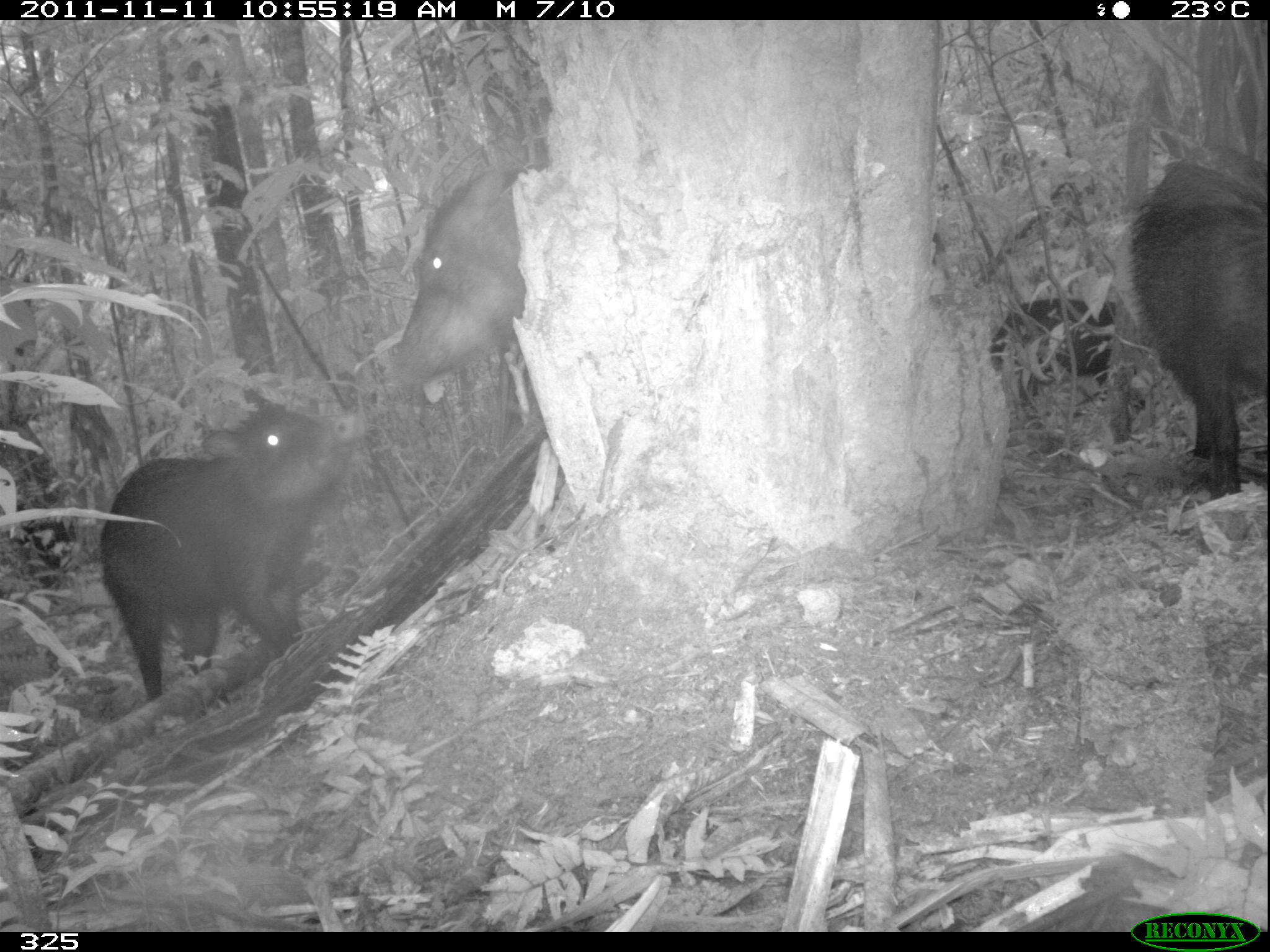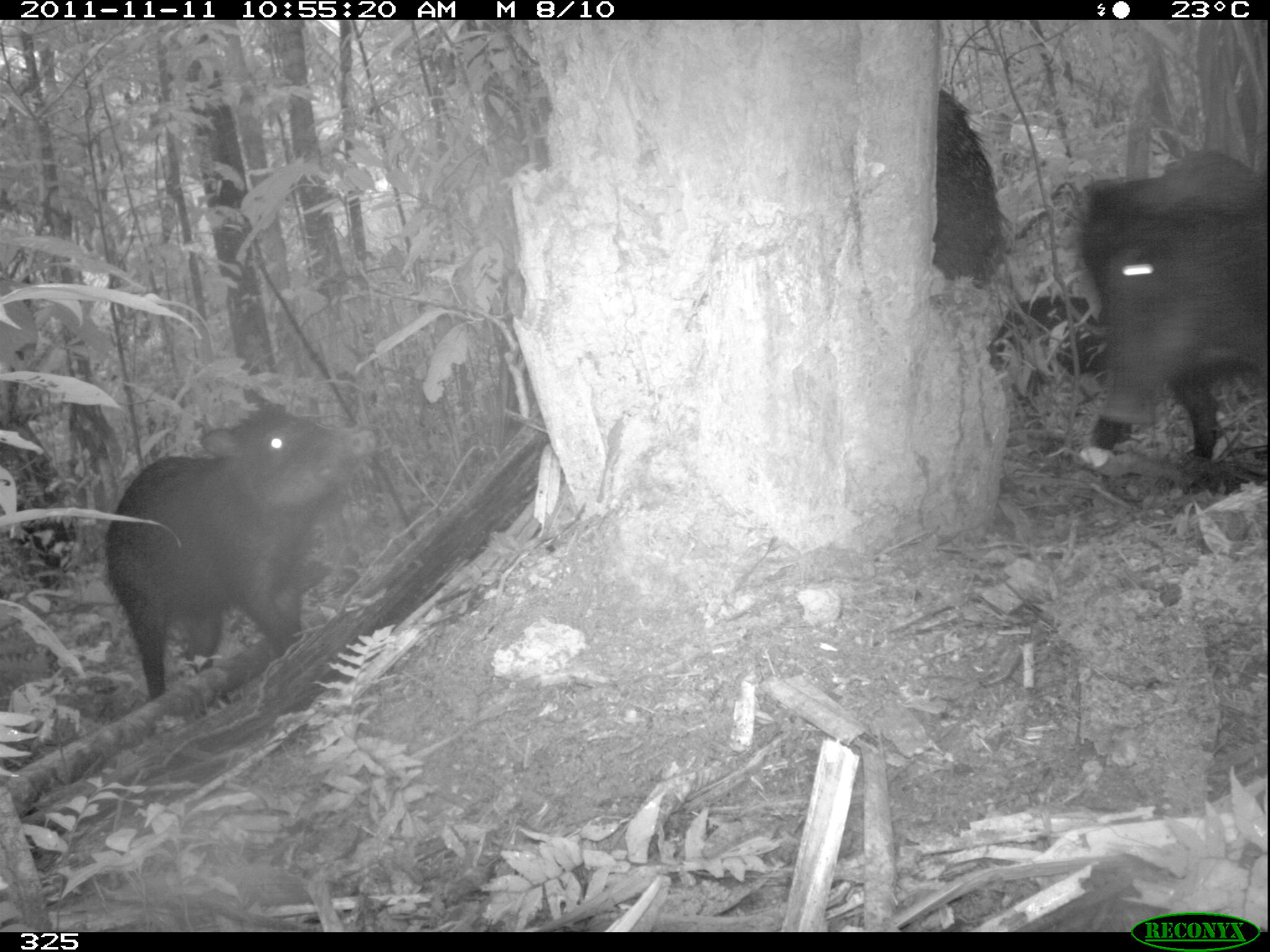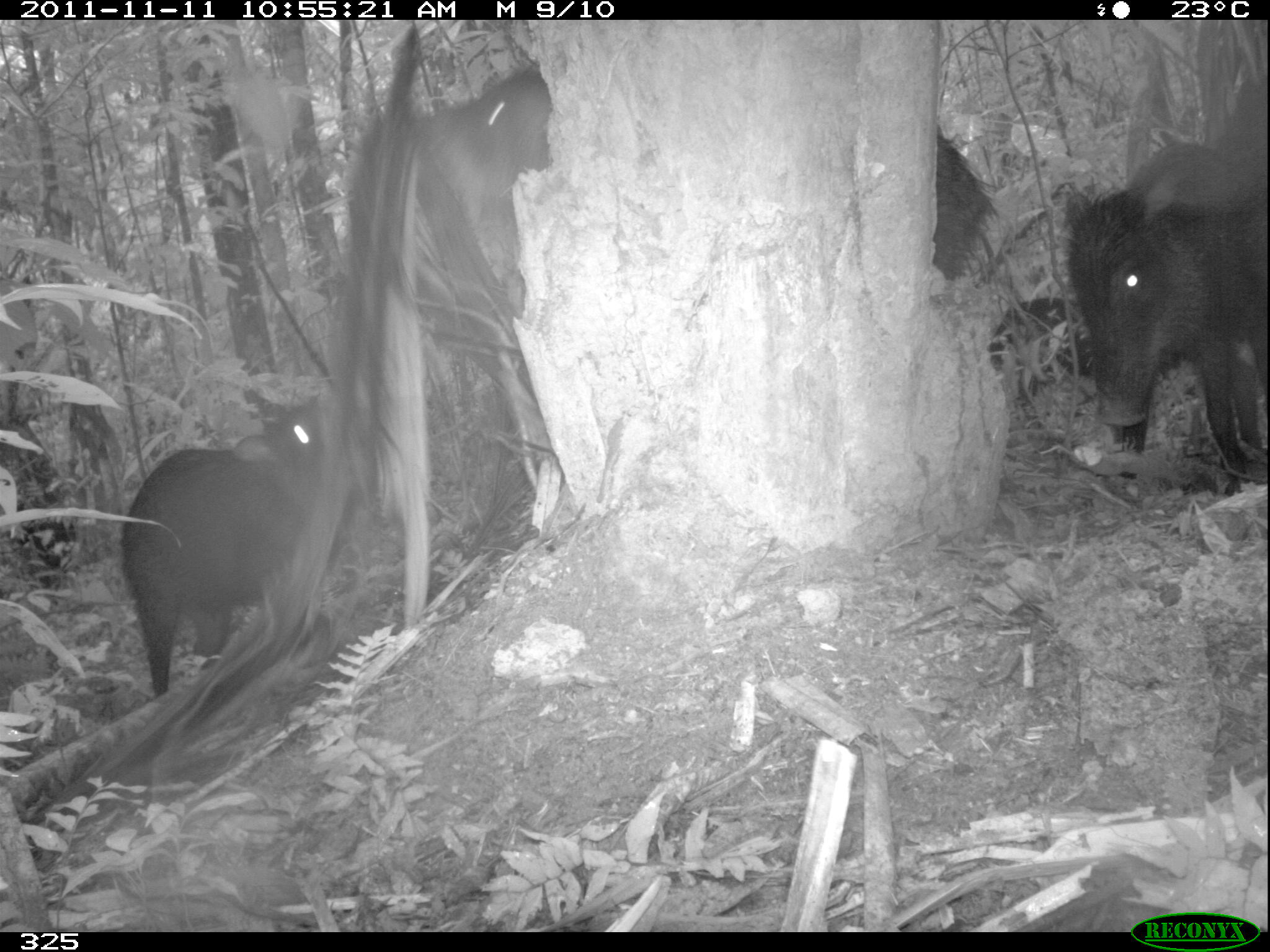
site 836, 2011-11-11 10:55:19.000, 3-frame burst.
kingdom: Animalia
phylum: Chordata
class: Mammalia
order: Artiodactyla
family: Tayassuidae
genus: Tayassu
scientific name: Tayassu pecari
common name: white-lipped peccary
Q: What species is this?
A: Tayassu pecari (white-lipped peccary).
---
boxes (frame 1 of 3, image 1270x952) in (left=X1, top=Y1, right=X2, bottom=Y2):
tayassu pecari: (left=98, top=402, right=371, bottom=699); (left=1130, top=153, right=1264, bottom=496); (left=381, top=160, right=550, bottom=402); (left=987, top=298, right=1117, bottom=428)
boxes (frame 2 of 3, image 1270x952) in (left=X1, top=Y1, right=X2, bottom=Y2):
tayassu pecari: (left=102, top=409, right=380, bottom=706); (left=1075, top=152, right=1267, bottom=465); (left=986, top=293, right=1131, bottom=453); (left=928, top=88, right=1011, bottom=291)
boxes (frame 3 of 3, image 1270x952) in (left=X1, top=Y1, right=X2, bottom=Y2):
tayassu pecari: (left=120, top=399, right=349, bottom=695); (left=1066, top=130, right=1258, bottom=479); (left=410, top=61, right=549, bottom=292); (left=985, top=295, right=1095, bottom=406); (left=930, top=128, right=995, bottom=285)